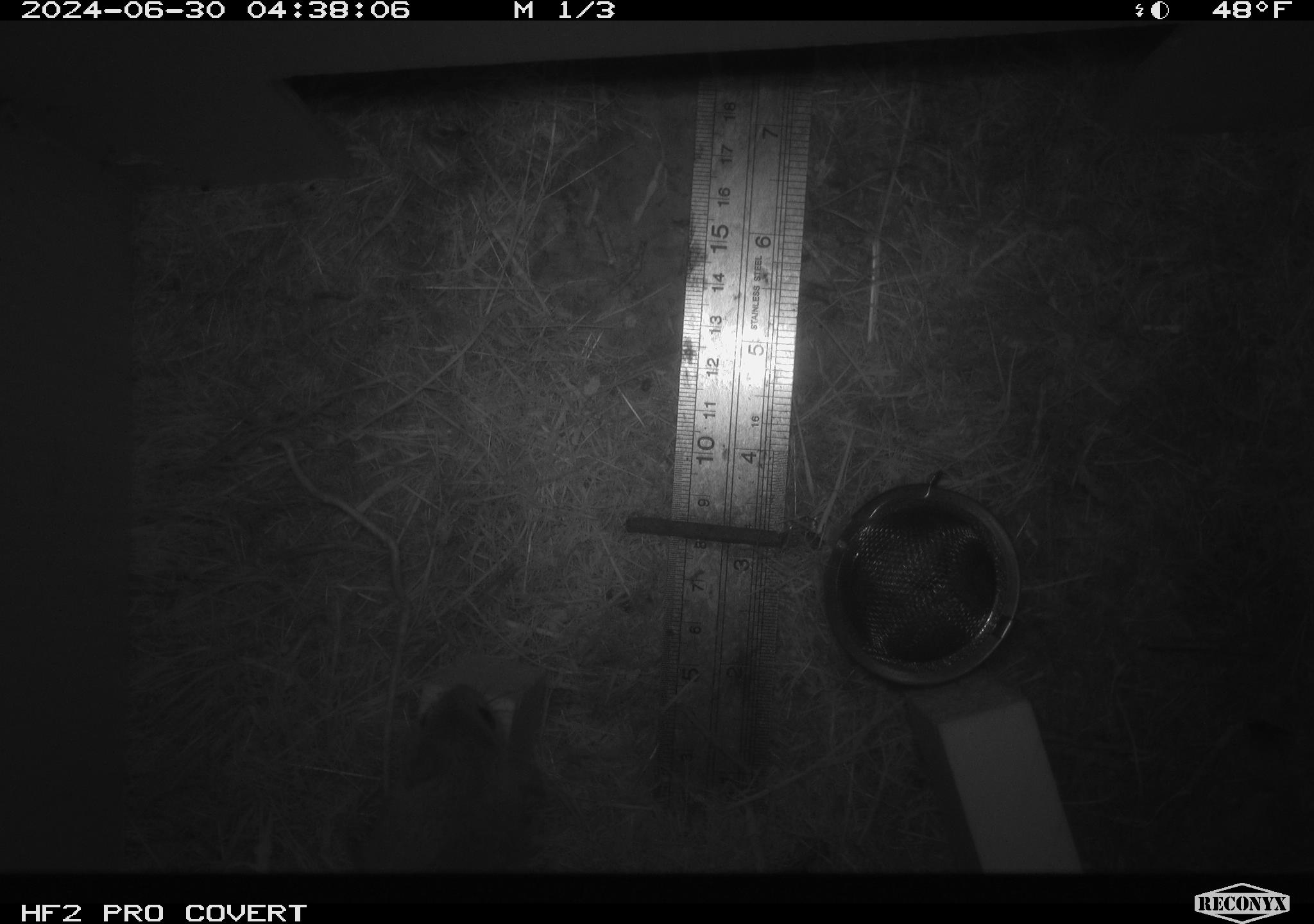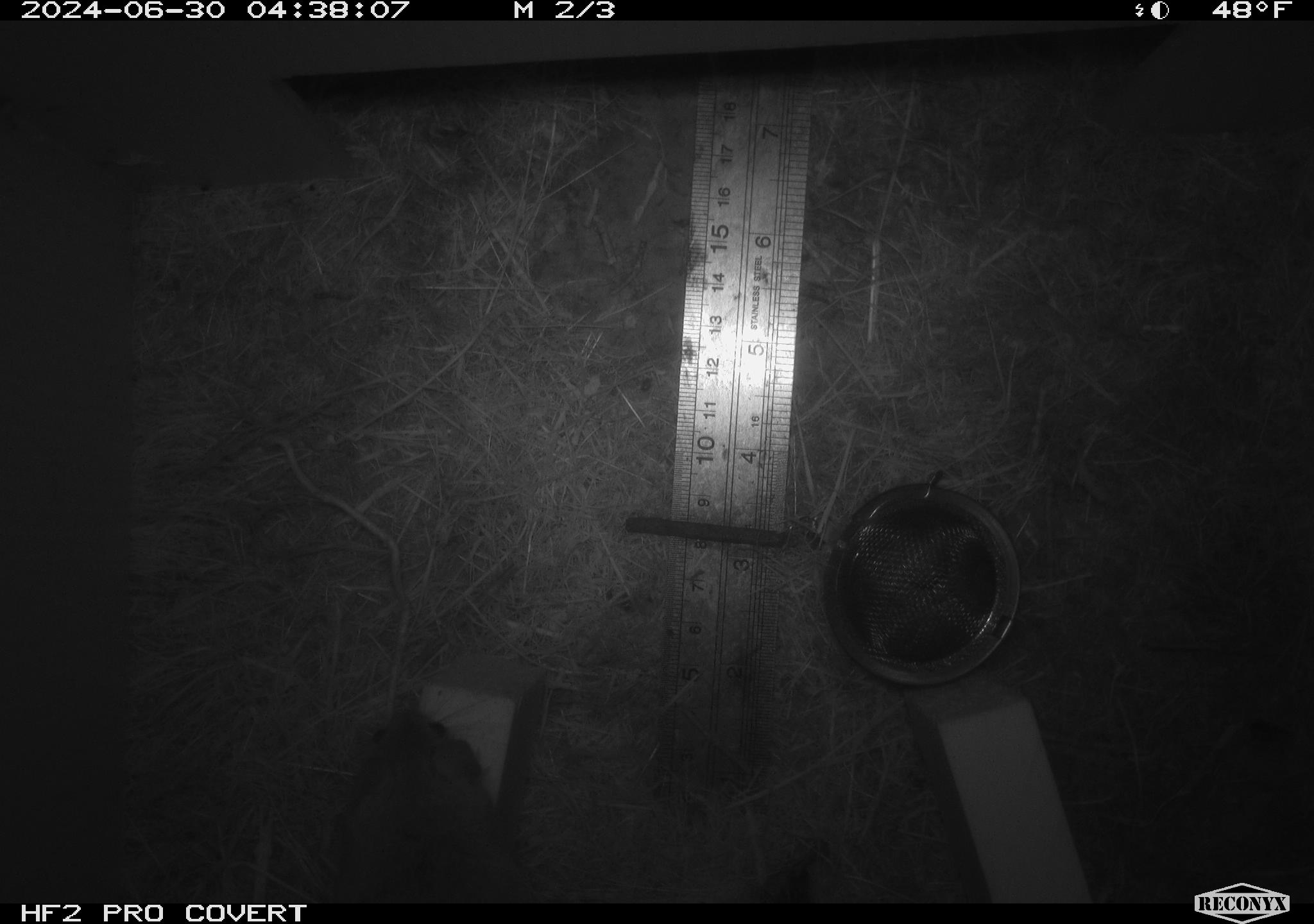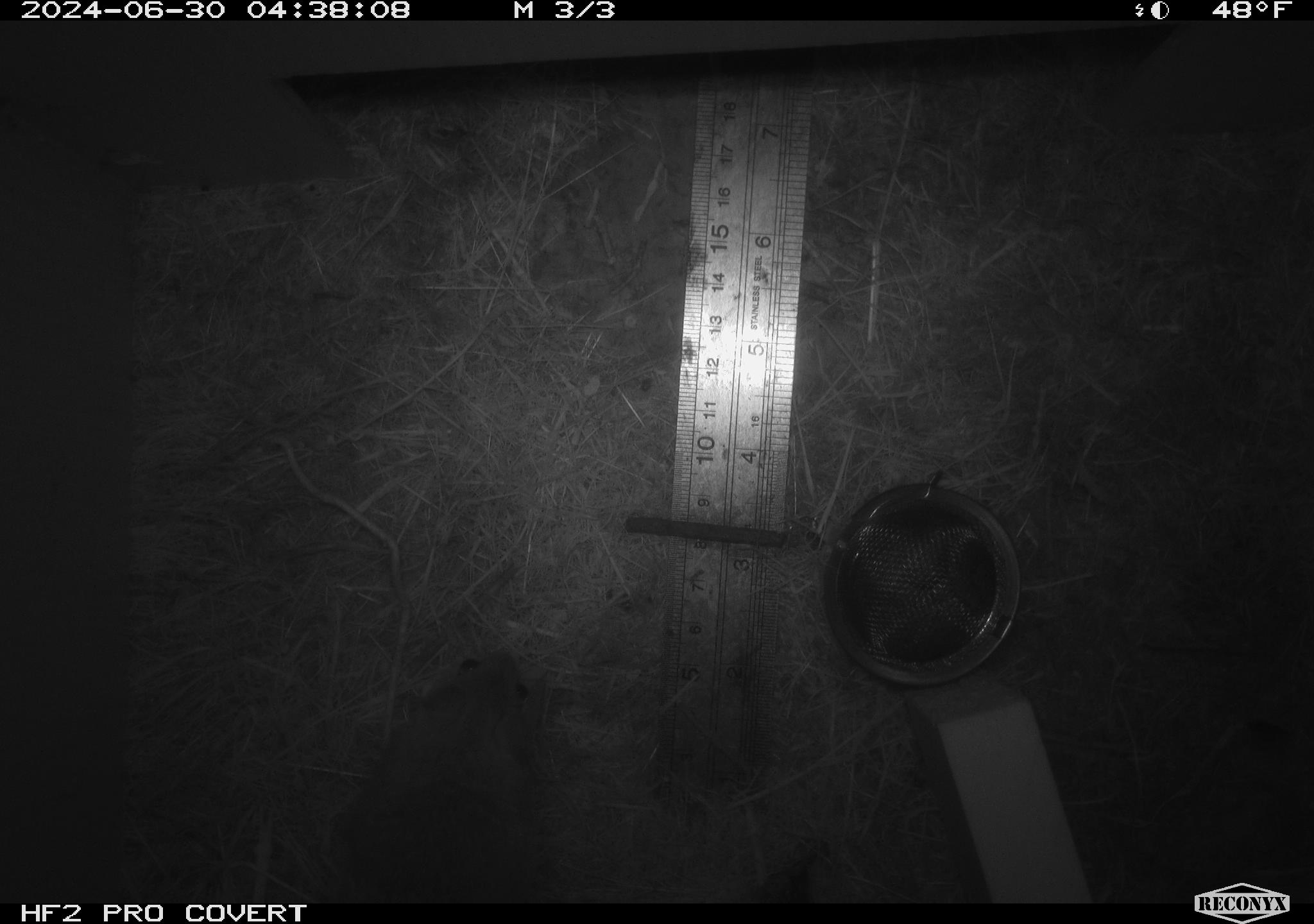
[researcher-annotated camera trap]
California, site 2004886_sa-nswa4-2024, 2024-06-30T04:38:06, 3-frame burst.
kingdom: Animalia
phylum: Chordata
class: Mammalia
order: Rodentia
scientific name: Rodentia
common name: rodent